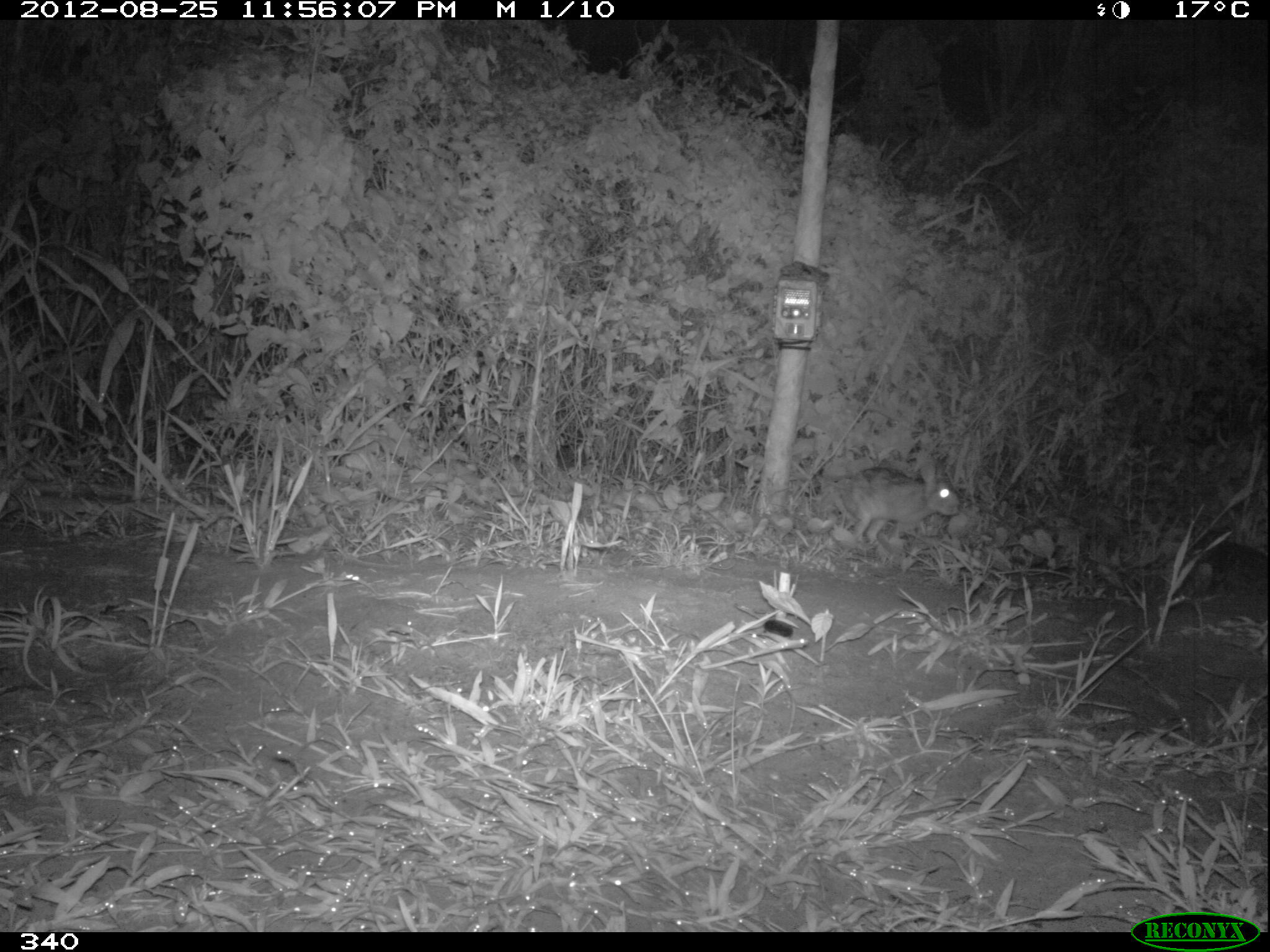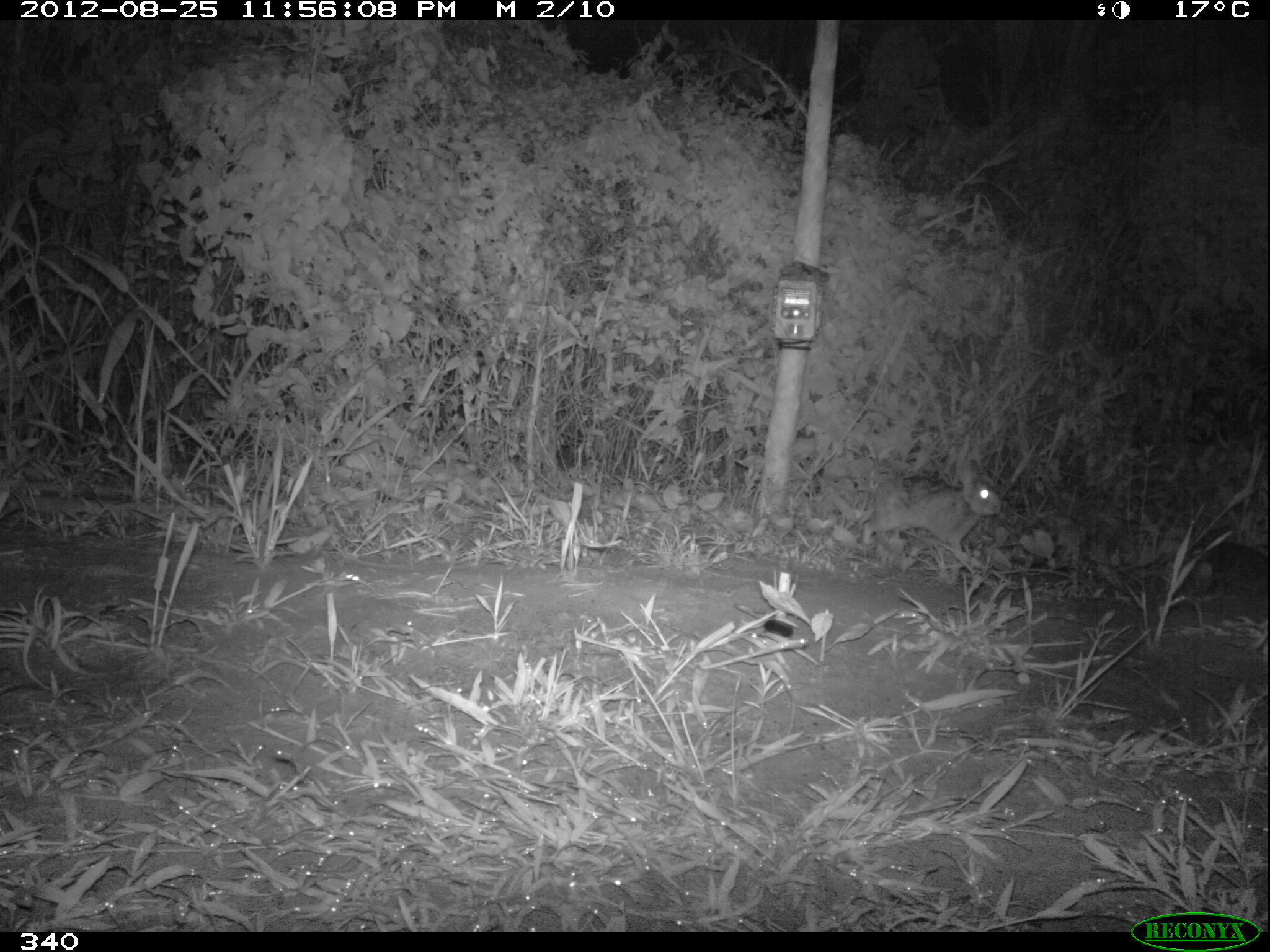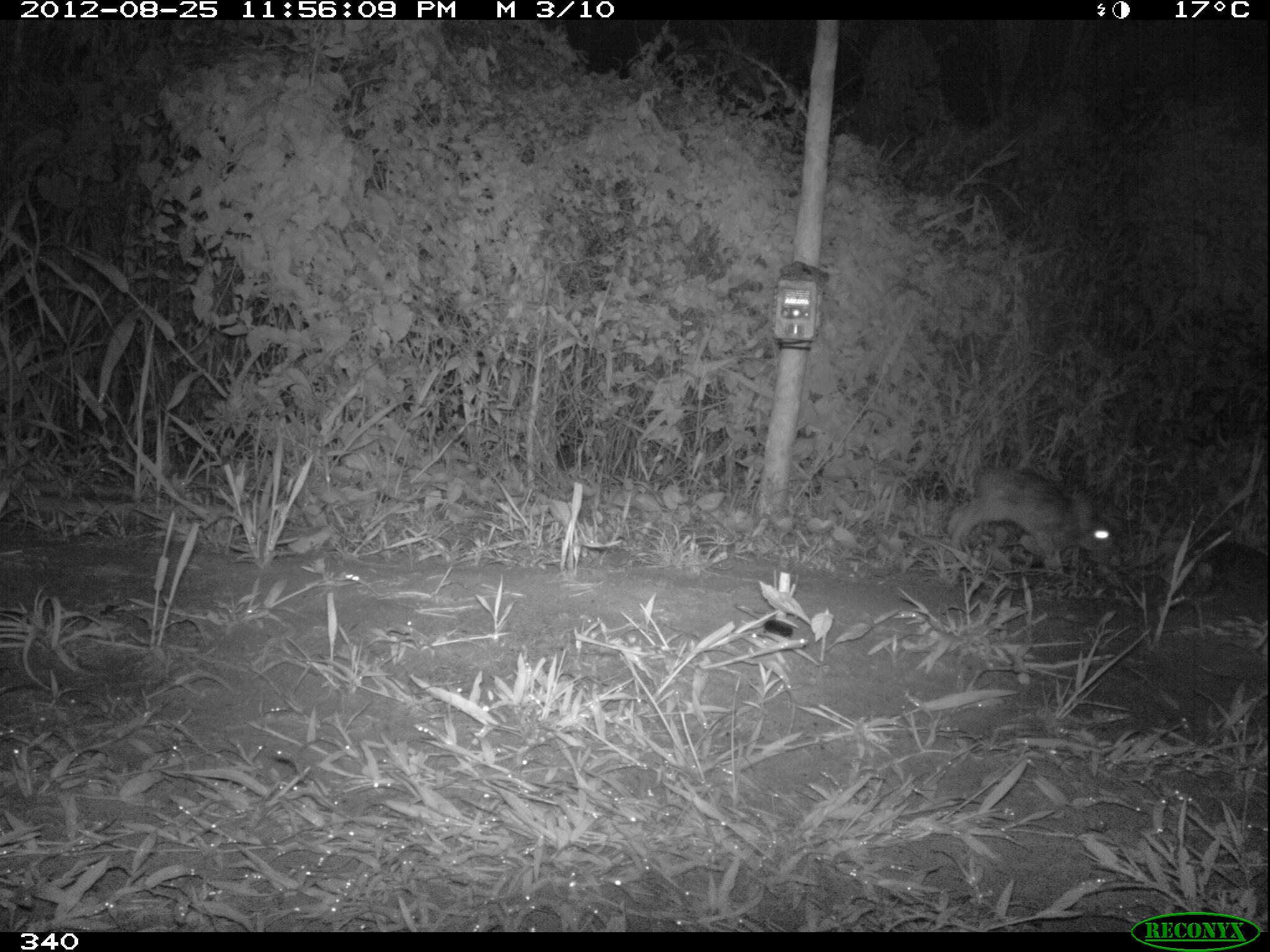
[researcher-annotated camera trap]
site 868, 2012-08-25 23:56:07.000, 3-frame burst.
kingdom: Animalia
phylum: Chordata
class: Mammalia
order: Lagomorpha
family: Leporidae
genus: Sylvilagus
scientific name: Sylvilagus brasiliensis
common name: tapeti